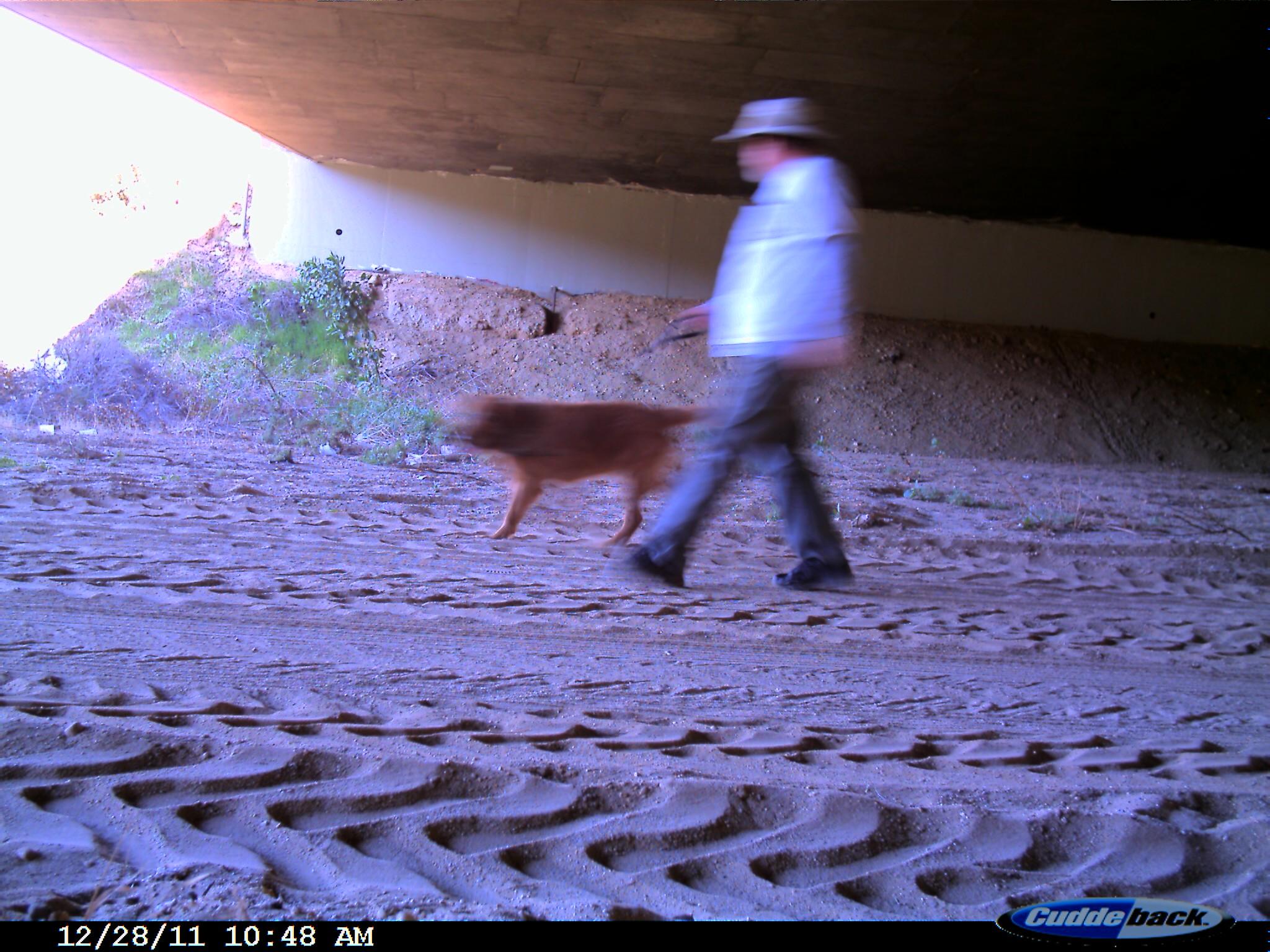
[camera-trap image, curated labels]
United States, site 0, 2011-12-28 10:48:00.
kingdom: Animalia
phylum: Chordata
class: Mammalia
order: Carnivora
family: Canidae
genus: Canis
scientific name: Canis familiaris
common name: domestic dog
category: dog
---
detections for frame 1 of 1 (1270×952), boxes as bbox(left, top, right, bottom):
dog: bbox(416, 371, 735, 555)